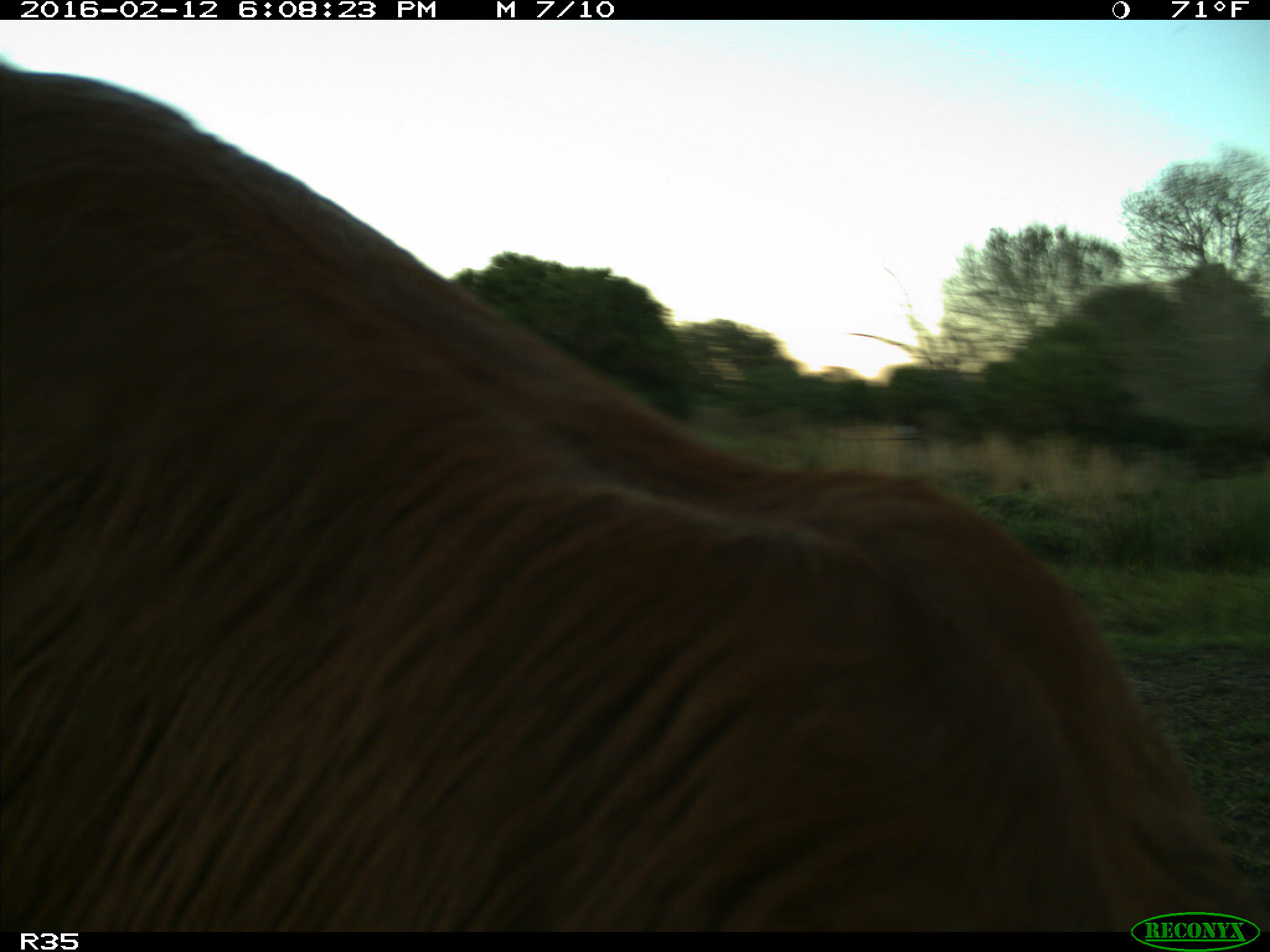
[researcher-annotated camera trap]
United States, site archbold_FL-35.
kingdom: Animalia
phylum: Chordata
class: Mammalia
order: Artiodactyla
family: Bovidae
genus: Bos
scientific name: Bos taurus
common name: domestic cow